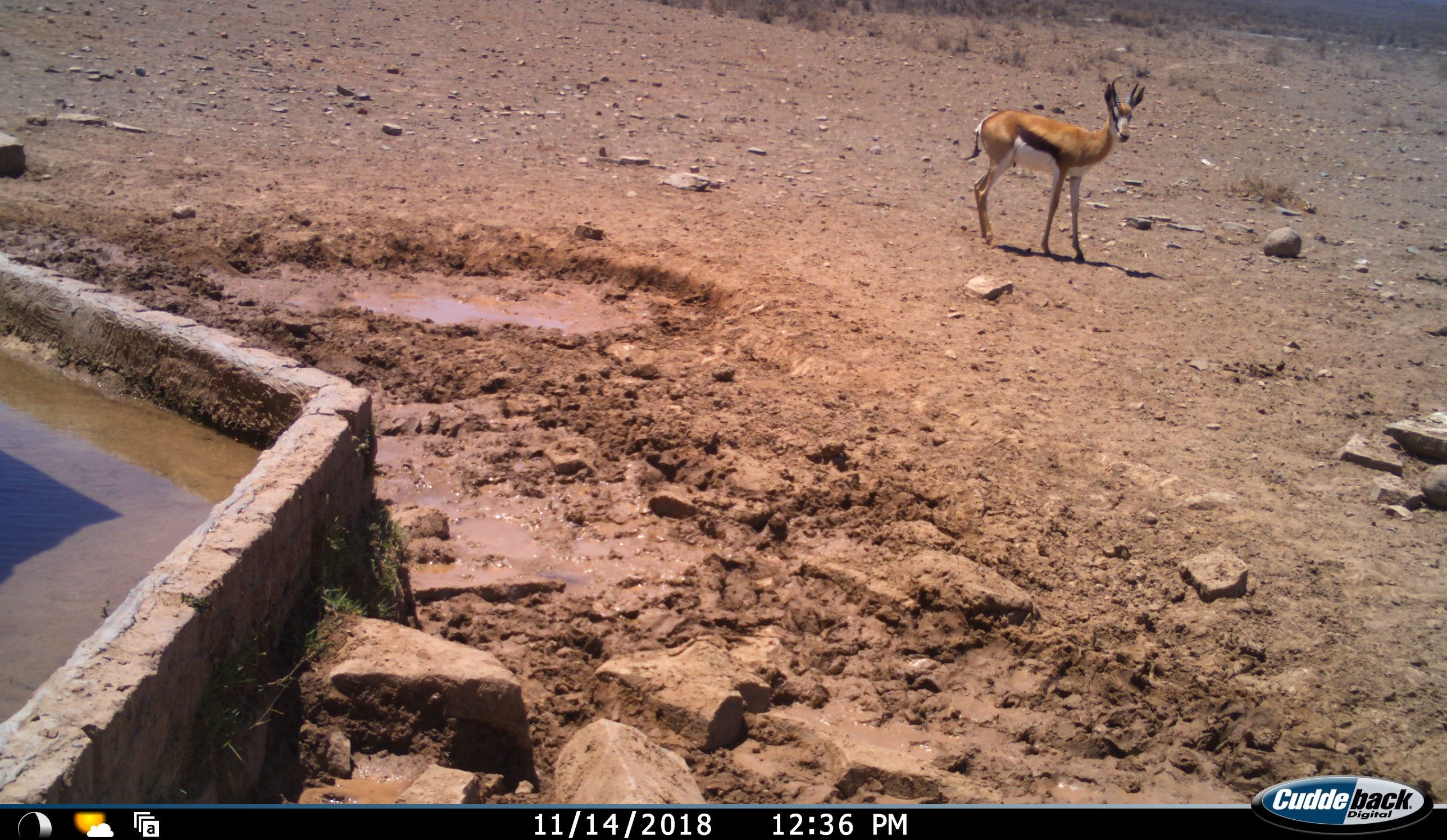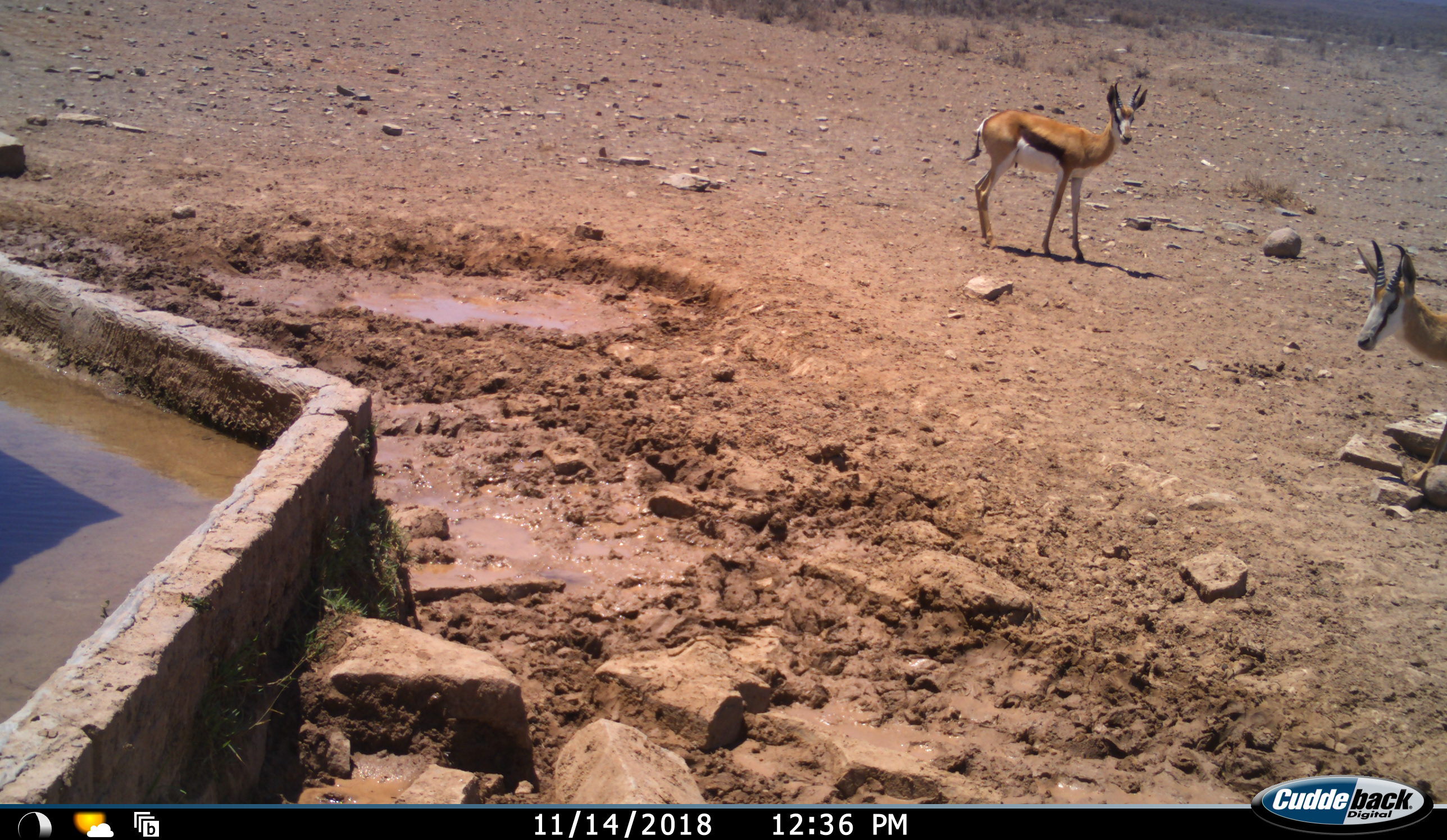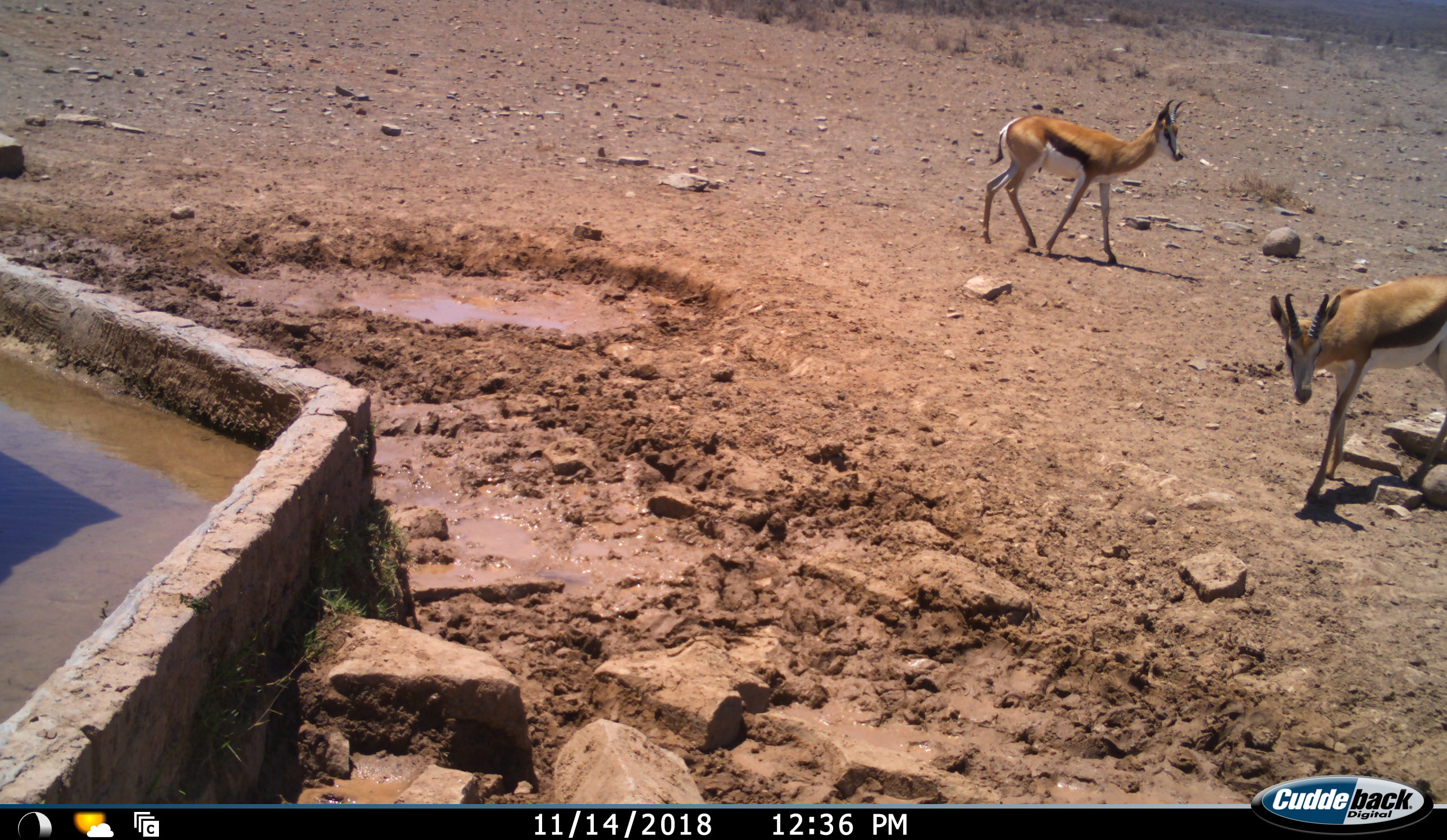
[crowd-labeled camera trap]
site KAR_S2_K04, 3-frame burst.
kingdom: Animalia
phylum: Chordata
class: Mammalia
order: Artiodactyla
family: Bovidae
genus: Antidorcas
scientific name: Antidorcas marsupialis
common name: springbok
Springbok (Antidorcas marsupialis), count 2. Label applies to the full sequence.